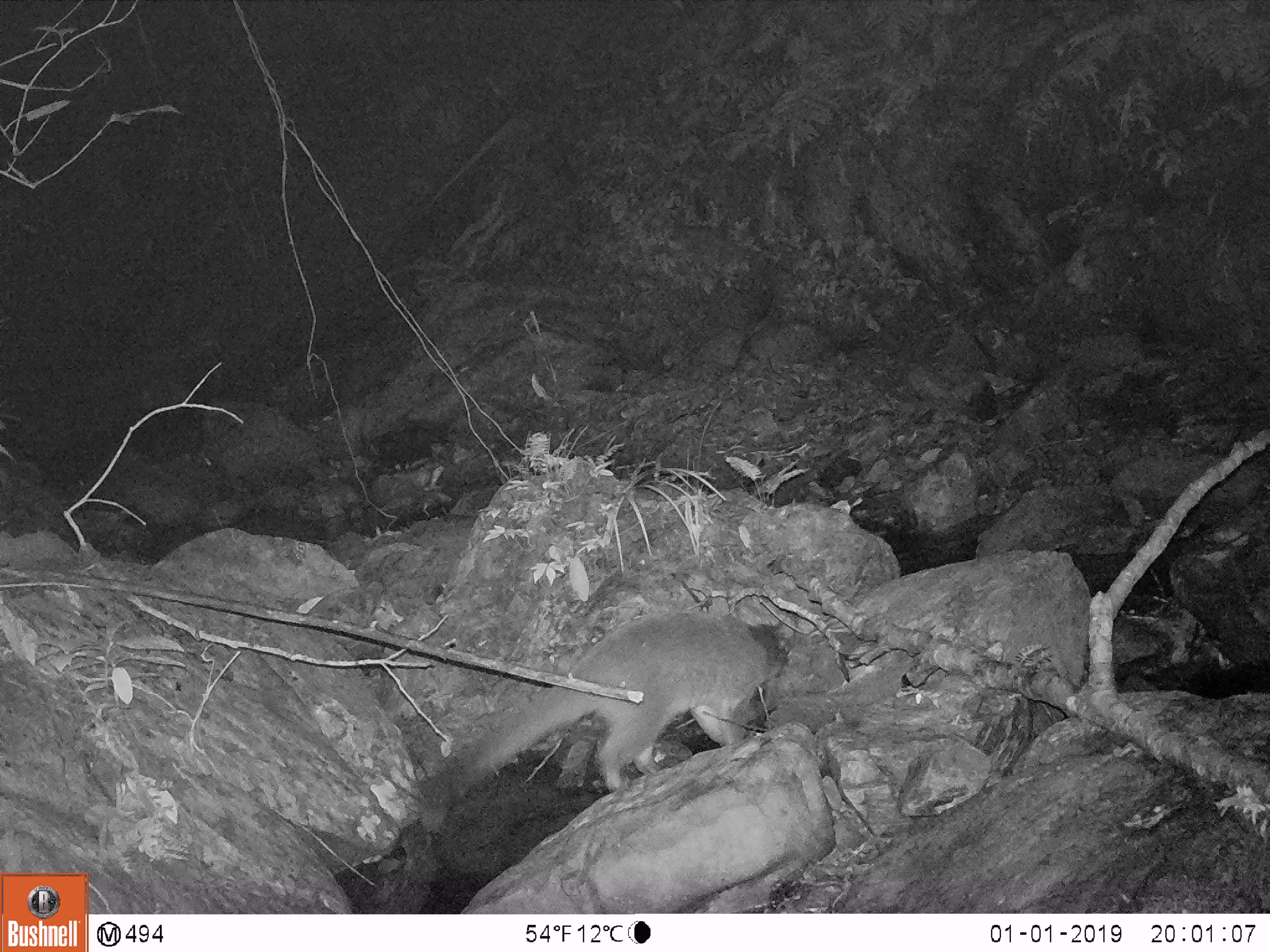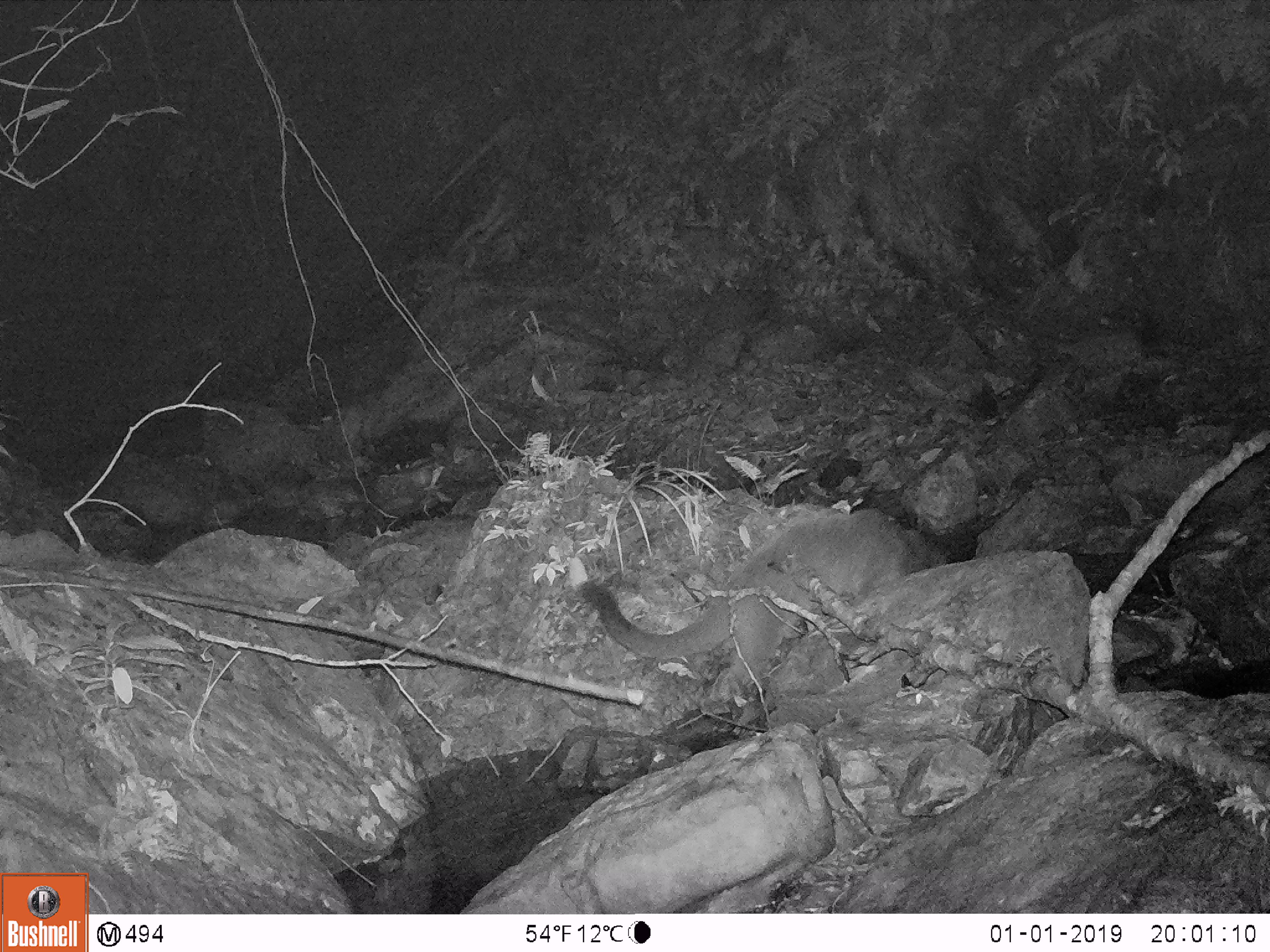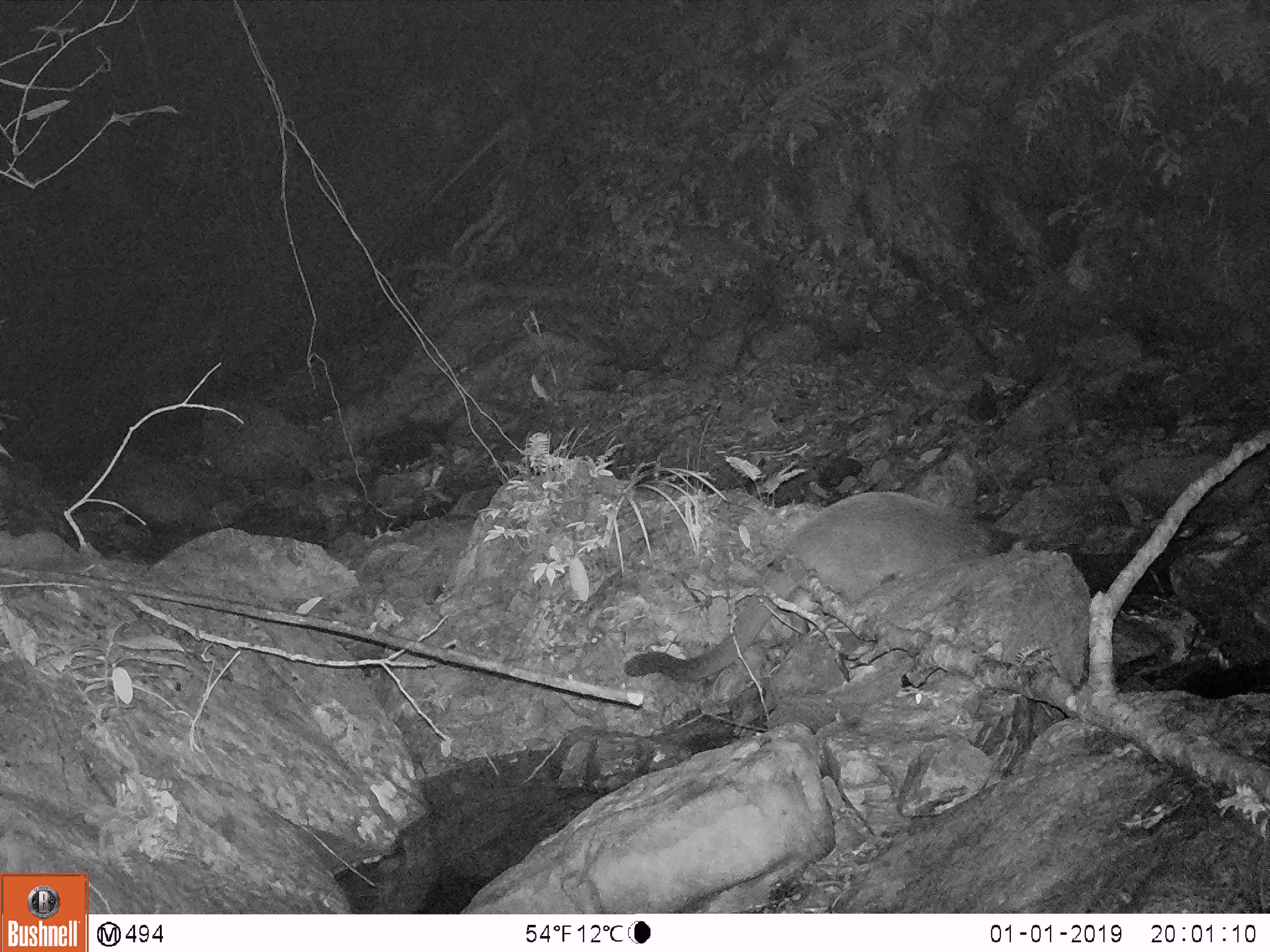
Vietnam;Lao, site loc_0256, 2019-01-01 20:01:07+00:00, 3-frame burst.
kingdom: Animalia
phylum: Chordata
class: Mammalia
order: Carnivora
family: Viverridae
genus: Paguma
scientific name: Paguma larvata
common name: masked palm civet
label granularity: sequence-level